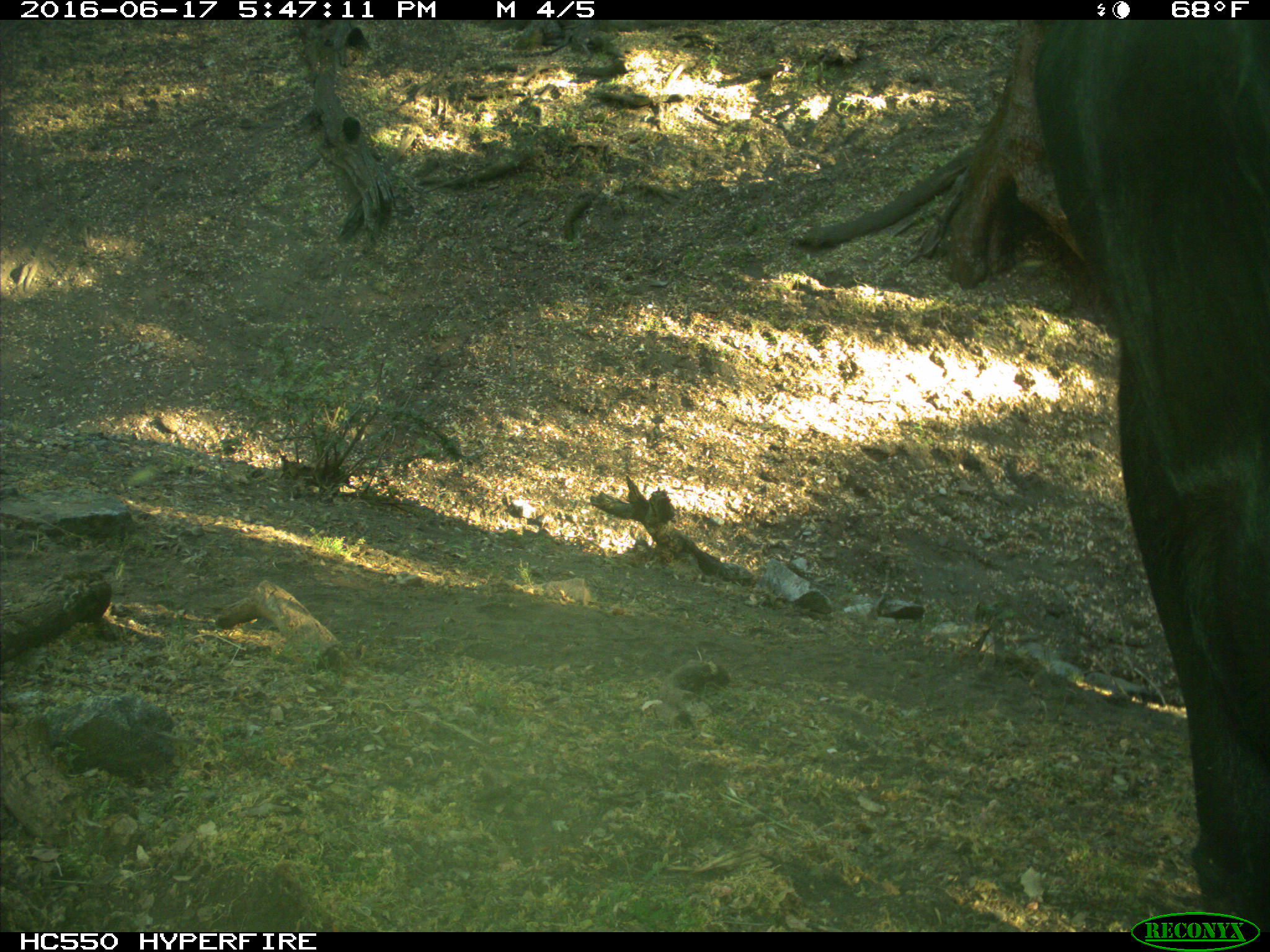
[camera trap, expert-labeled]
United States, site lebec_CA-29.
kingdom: Animalia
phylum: Chordata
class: Mammalia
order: Artiodactyla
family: Bovidae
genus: Bos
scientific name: Bos taurus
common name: domestic cow